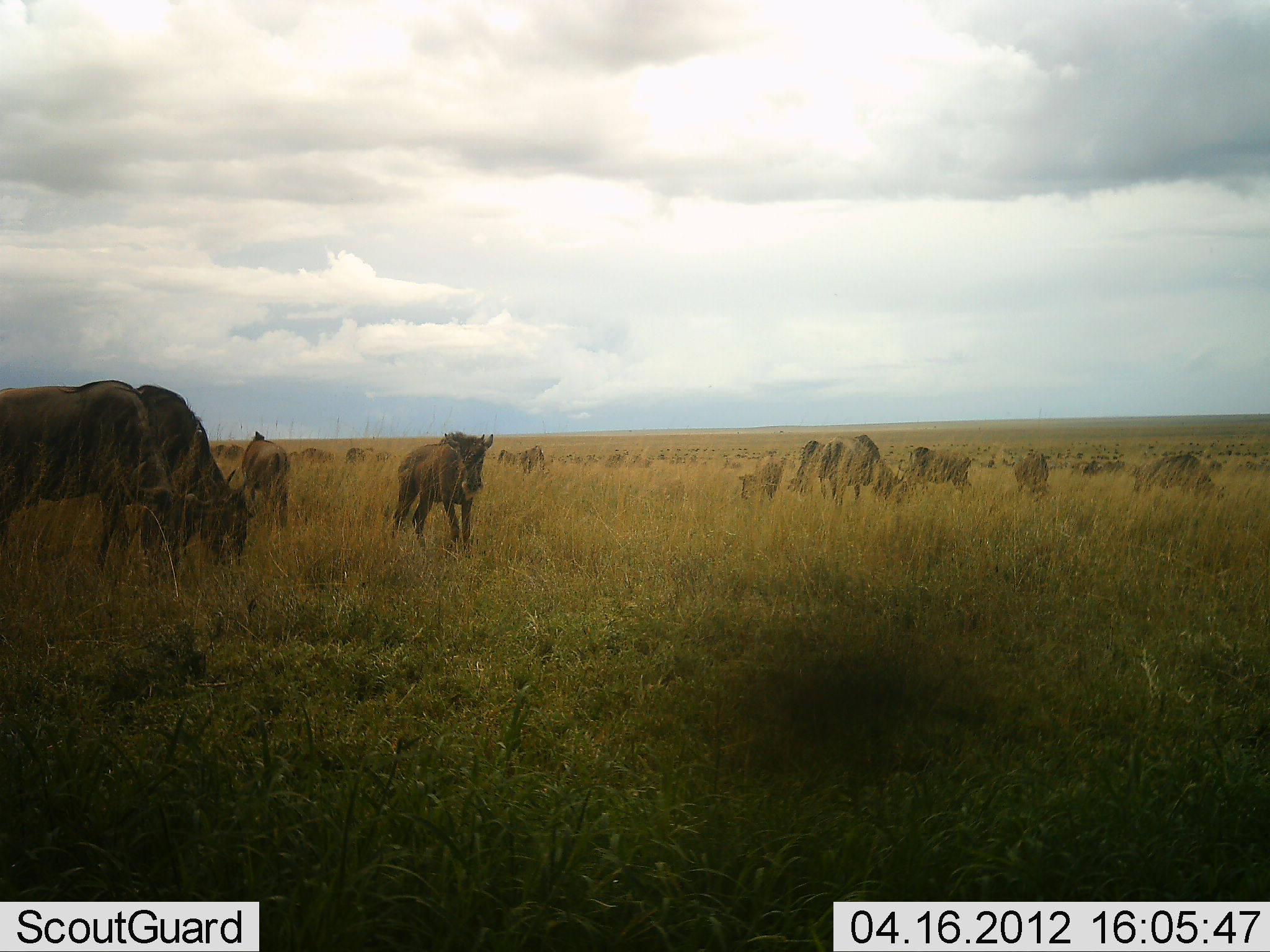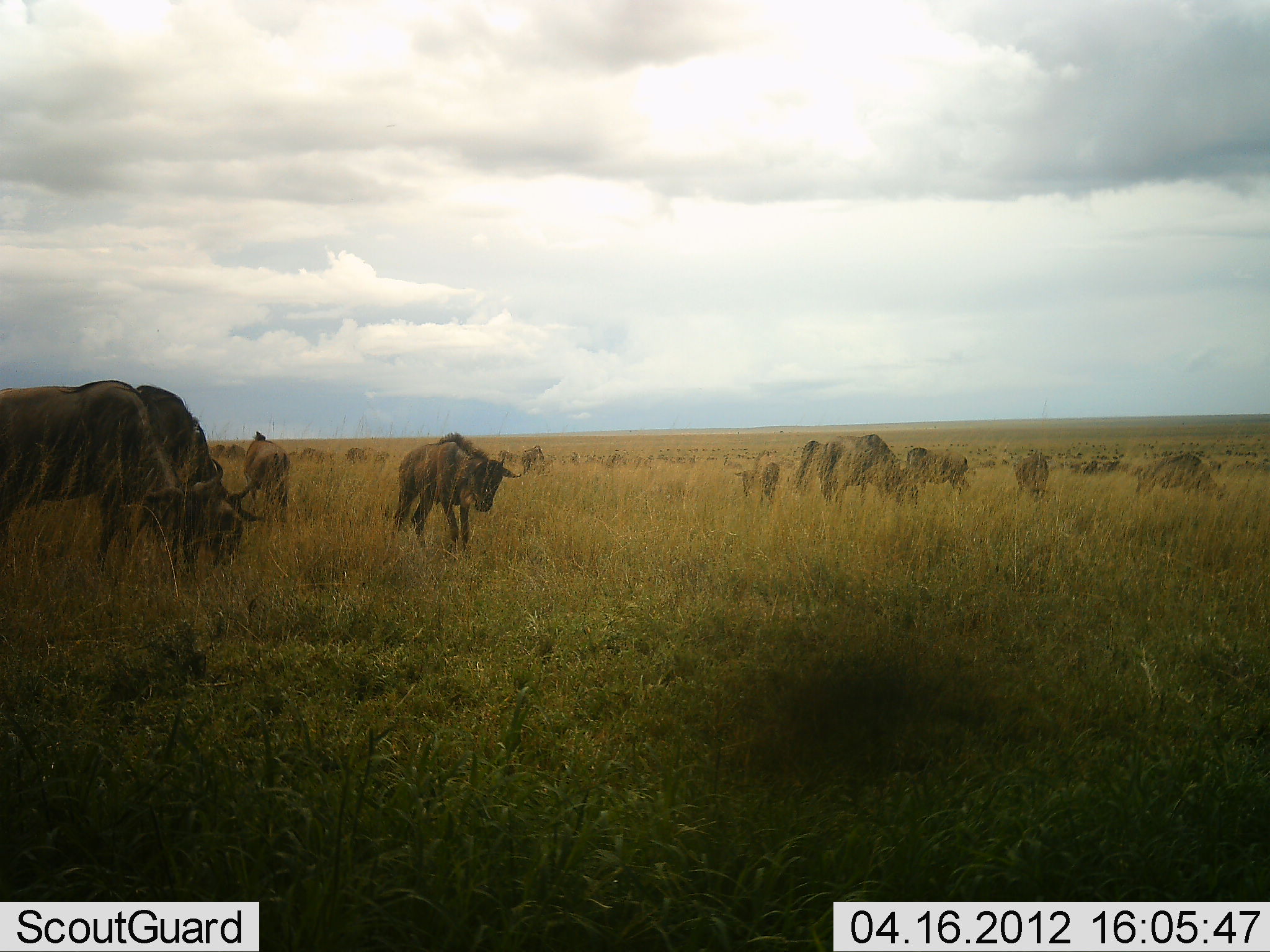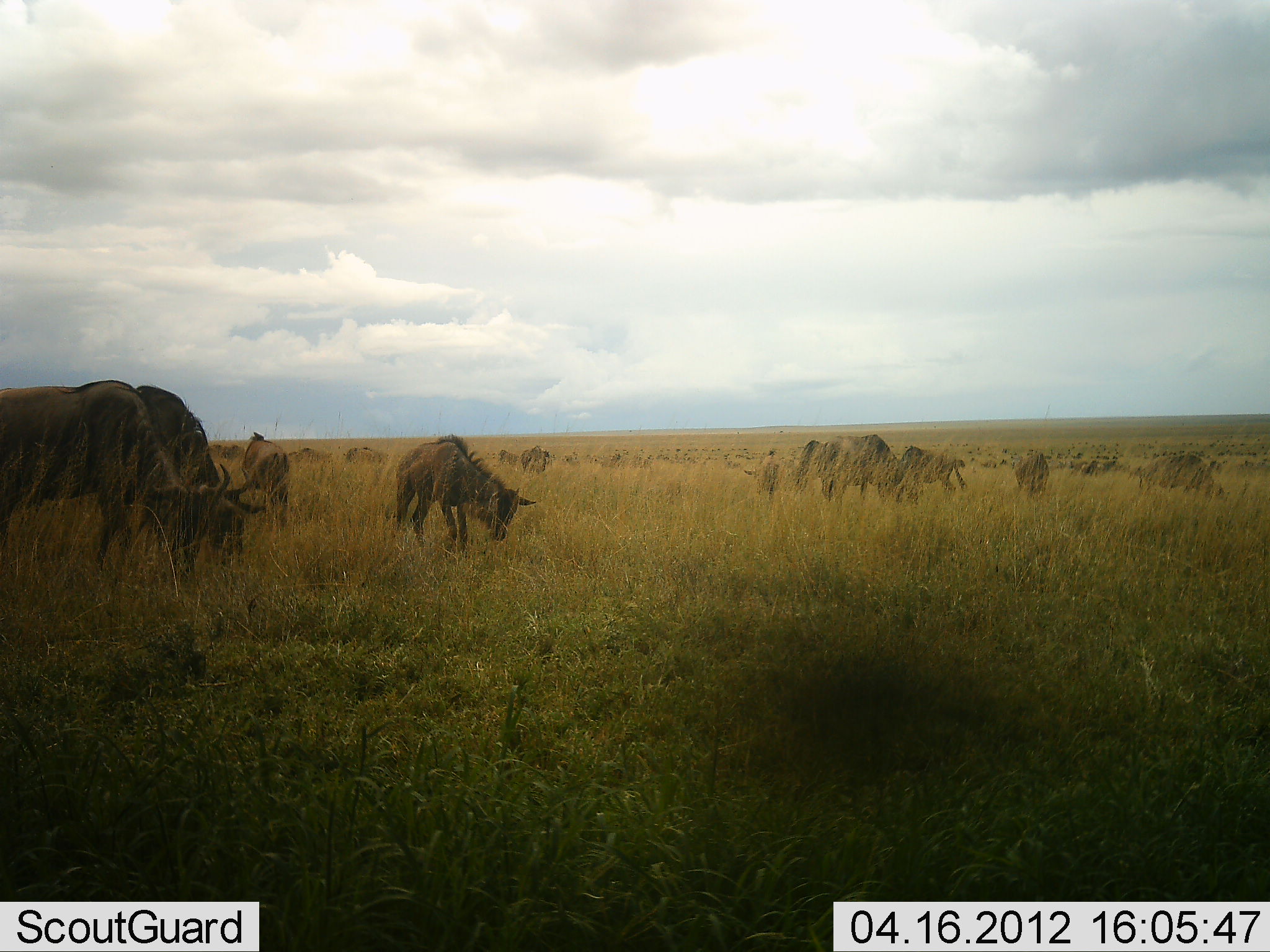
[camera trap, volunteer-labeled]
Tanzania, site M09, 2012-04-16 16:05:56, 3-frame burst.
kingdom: Animalia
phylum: Chordata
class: Mammalia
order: Artiodactyla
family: Bovidae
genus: Connochaetes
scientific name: Connochaetes taurinus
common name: blue wildebeest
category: wildebeest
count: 11-50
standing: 38%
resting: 0%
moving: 31%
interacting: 0%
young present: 38%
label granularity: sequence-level